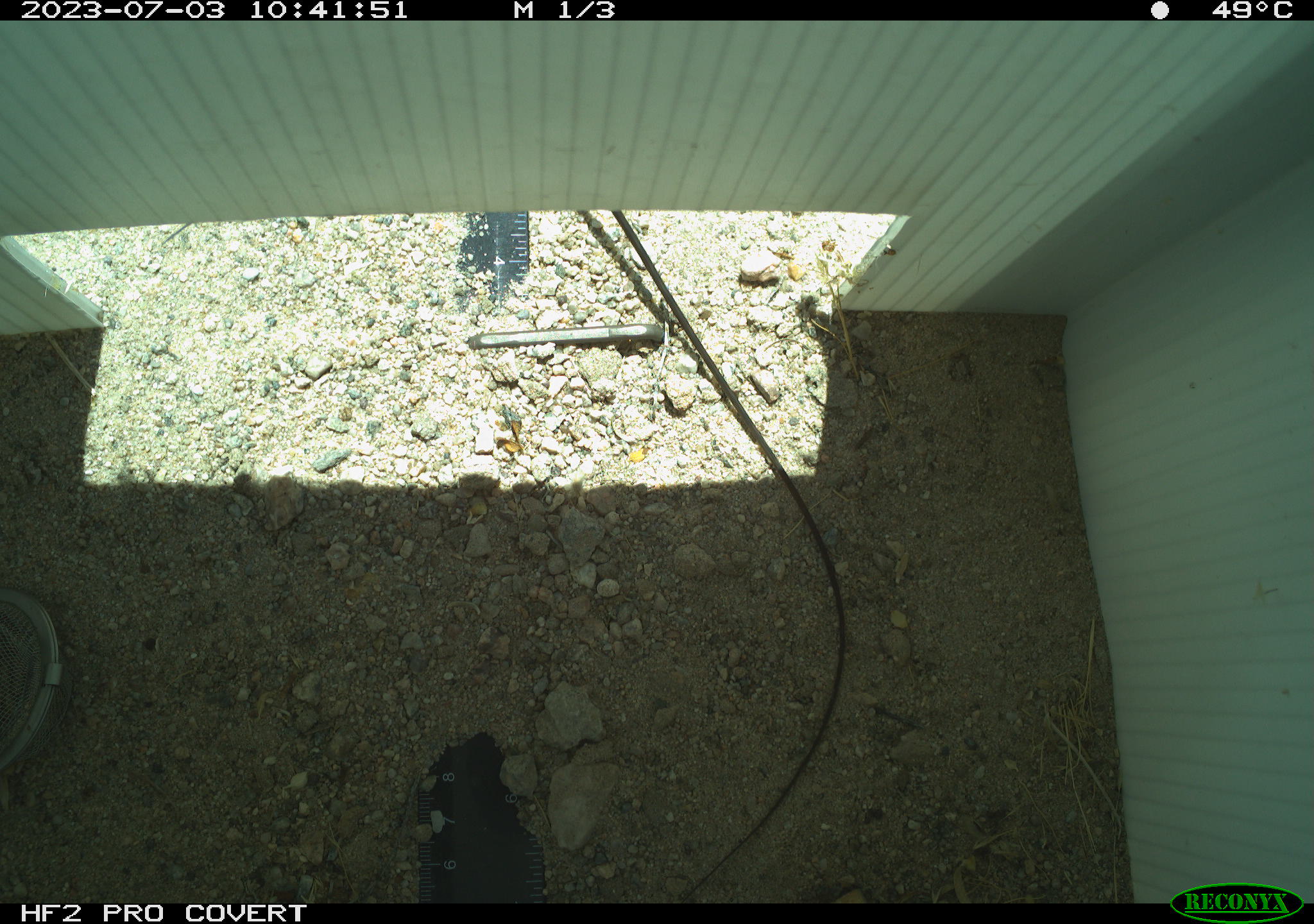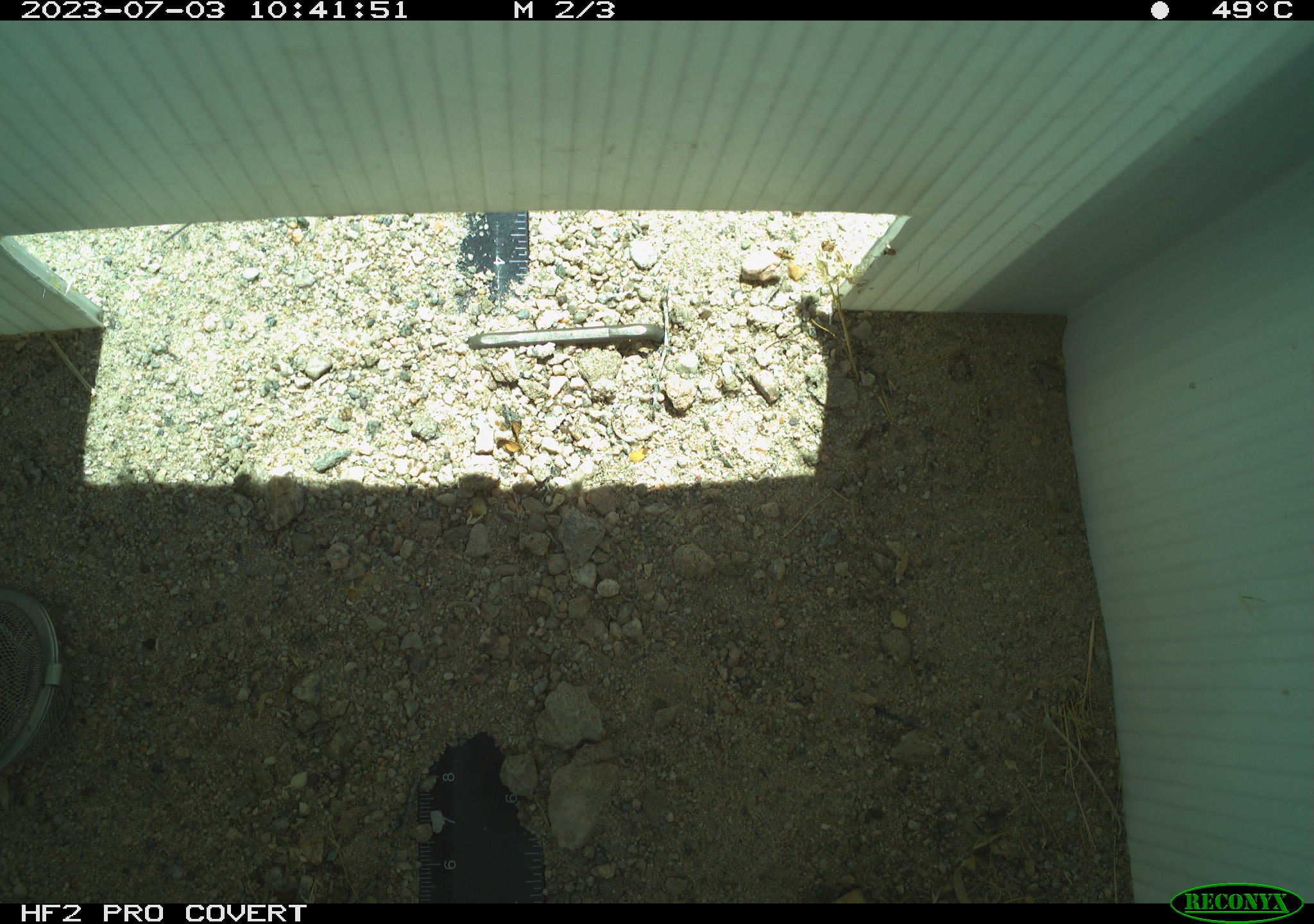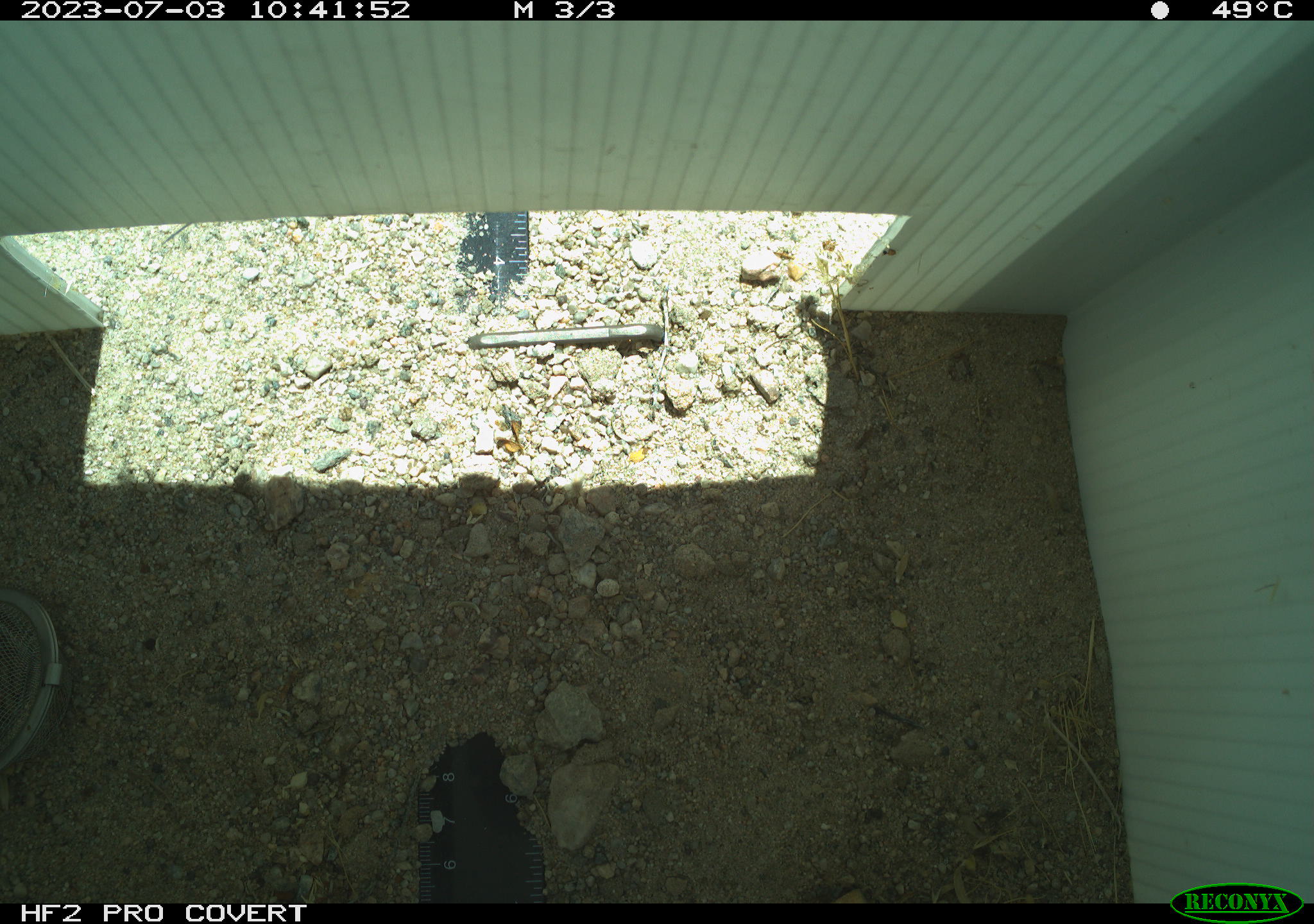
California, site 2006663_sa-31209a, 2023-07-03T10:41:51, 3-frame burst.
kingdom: Animalia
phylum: Chordata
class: Reptilia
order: Squamata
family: Teiidae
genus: Aspidoscelis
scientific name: Aspidoscelis tigris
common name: western whiptail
Western whiptail (Aspidoscelis tigris).